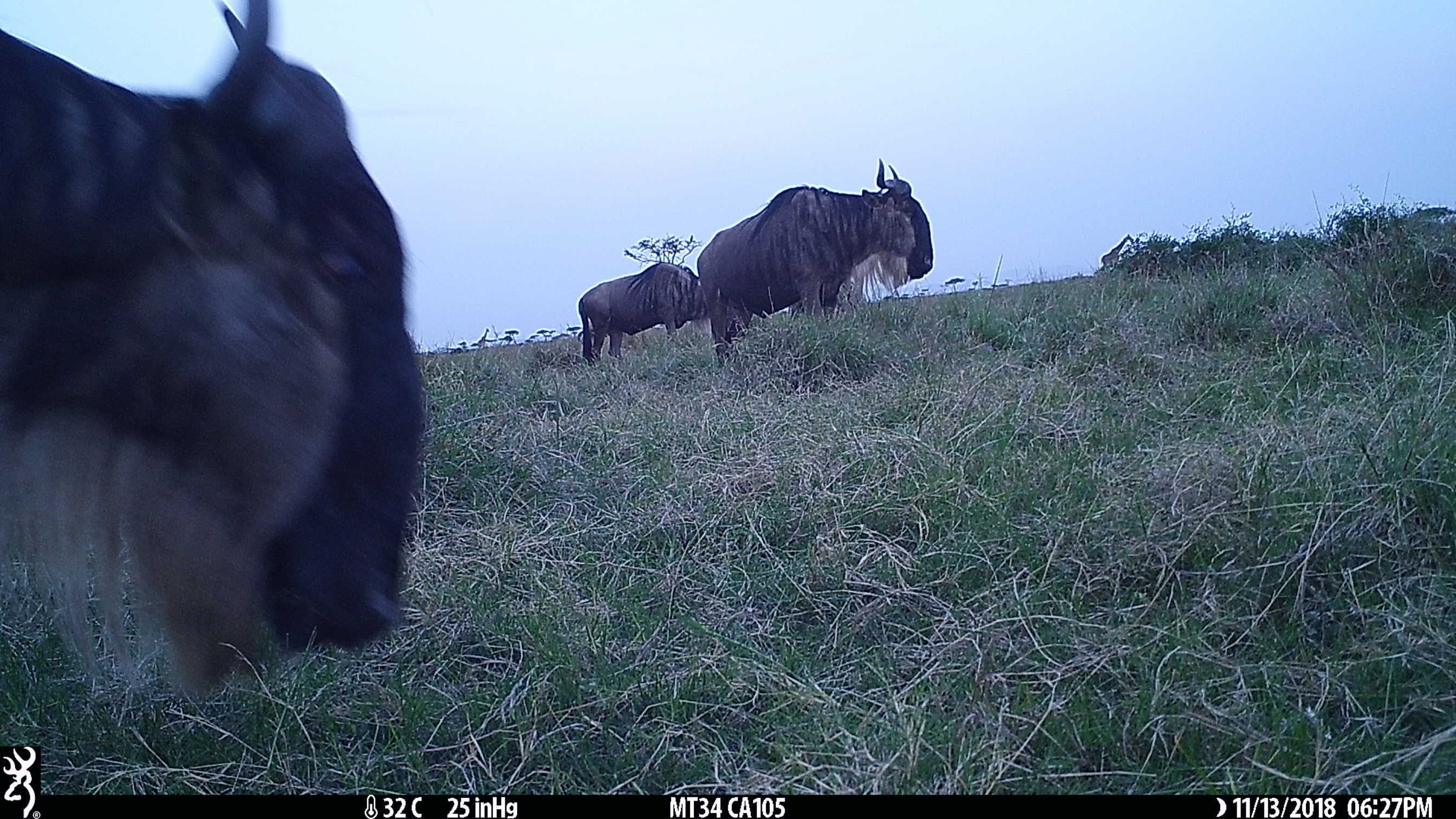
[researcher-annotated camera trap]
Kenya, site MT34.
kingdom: Animalia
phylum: Chordata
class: Mammalia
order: Artiodactyla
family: Bovidae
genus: Connochaetes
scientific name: Connochaetes taurinus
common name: blue wildebeest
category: wildebeest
Wildebeest (blue wildebeest) (Connochaetes taurinus).